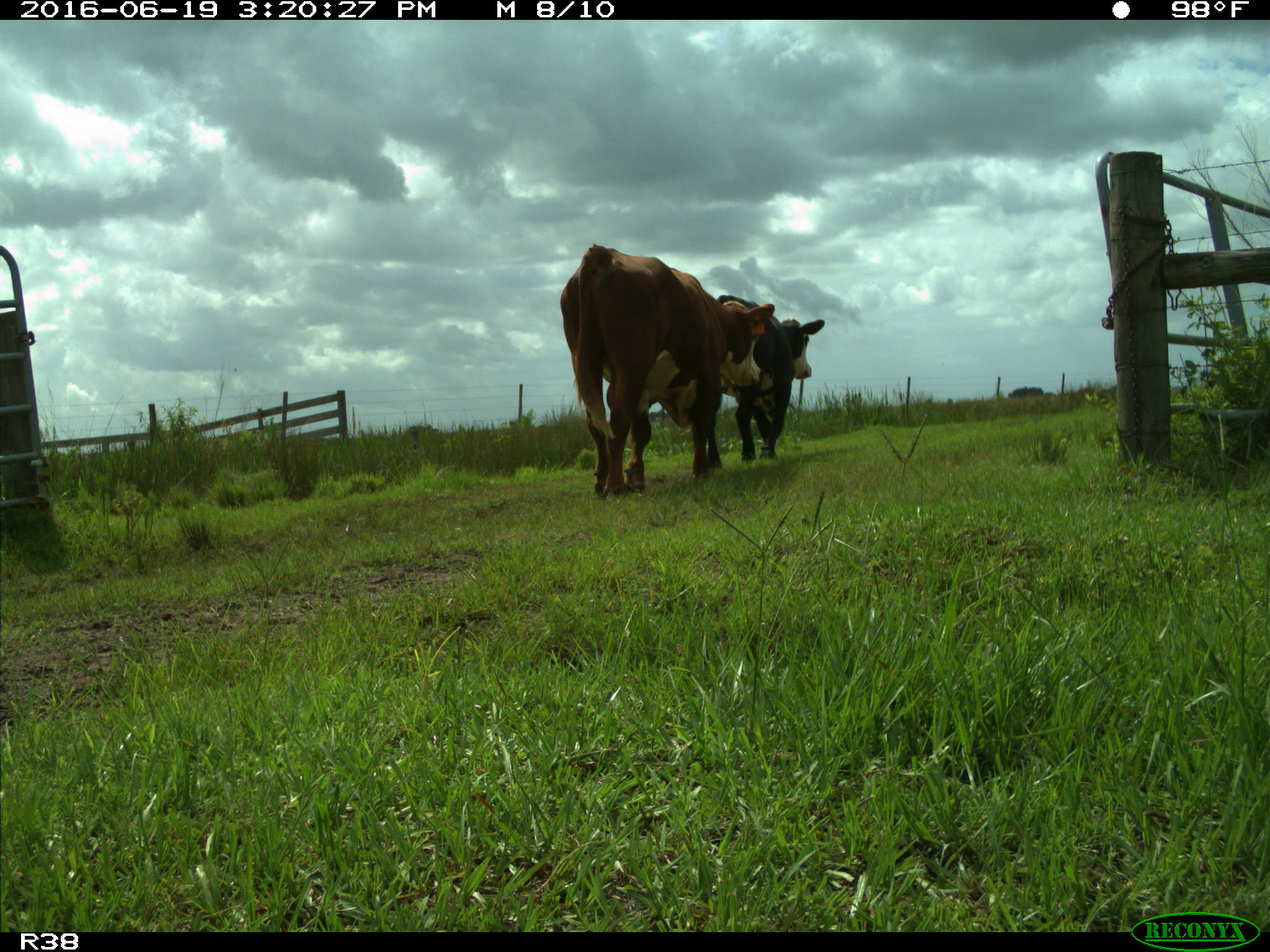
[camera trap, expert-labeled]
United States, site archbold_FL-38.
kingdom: Animalia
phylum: Chordata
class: Mammalia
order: Artiodactyla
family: Bovidae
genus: Bos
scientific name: Bos taurus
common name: domestic cow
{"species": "Bos taurus (domestic cow)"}